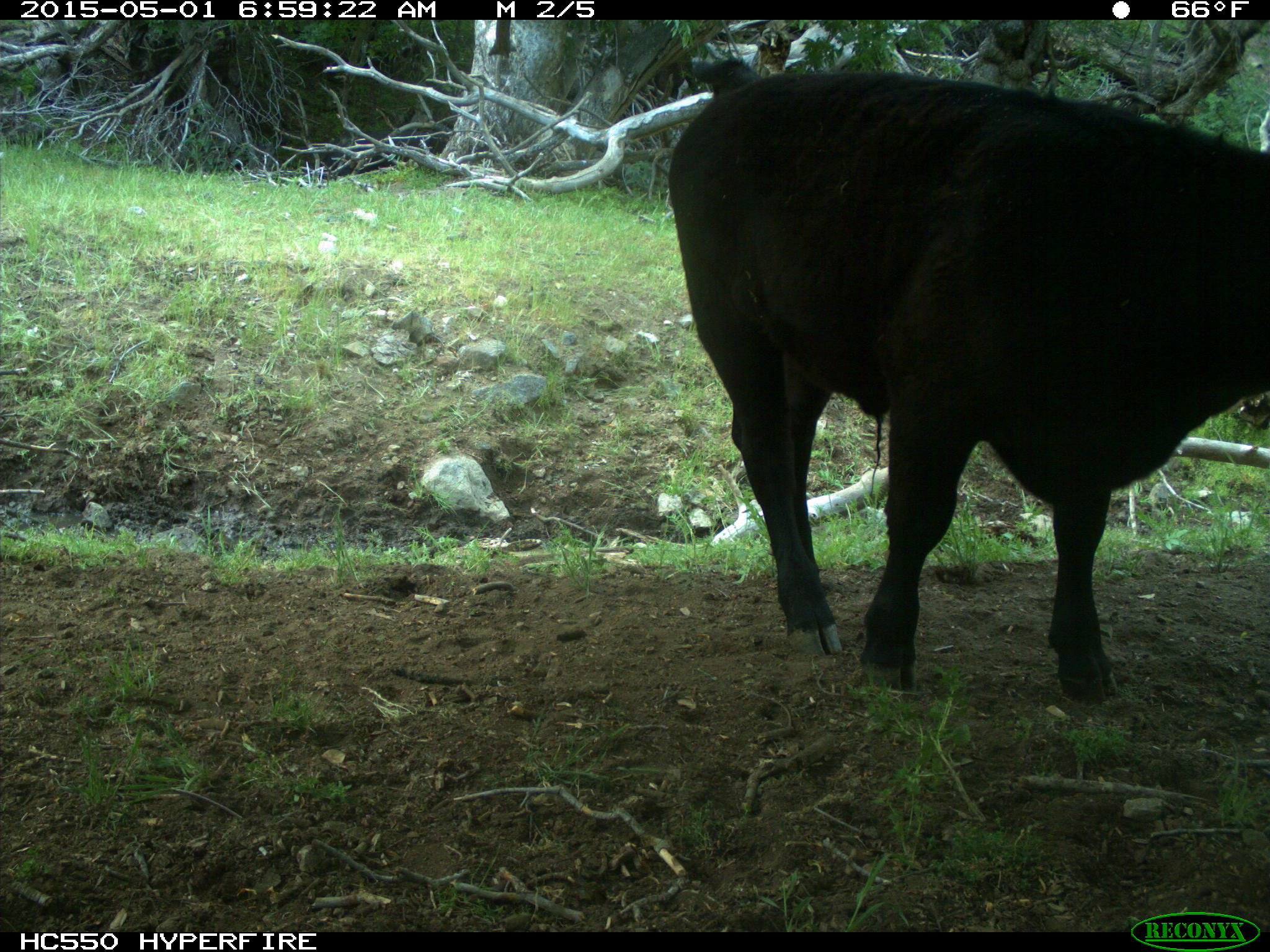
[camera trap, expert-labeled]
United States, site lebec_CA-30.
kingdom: Animalia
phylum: Chordata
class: Mammalia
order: Artiodactyla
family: Bovidae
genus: Bos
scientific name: Bos taurus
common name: domestic cow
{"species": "Bos taurus (domestic cow)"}